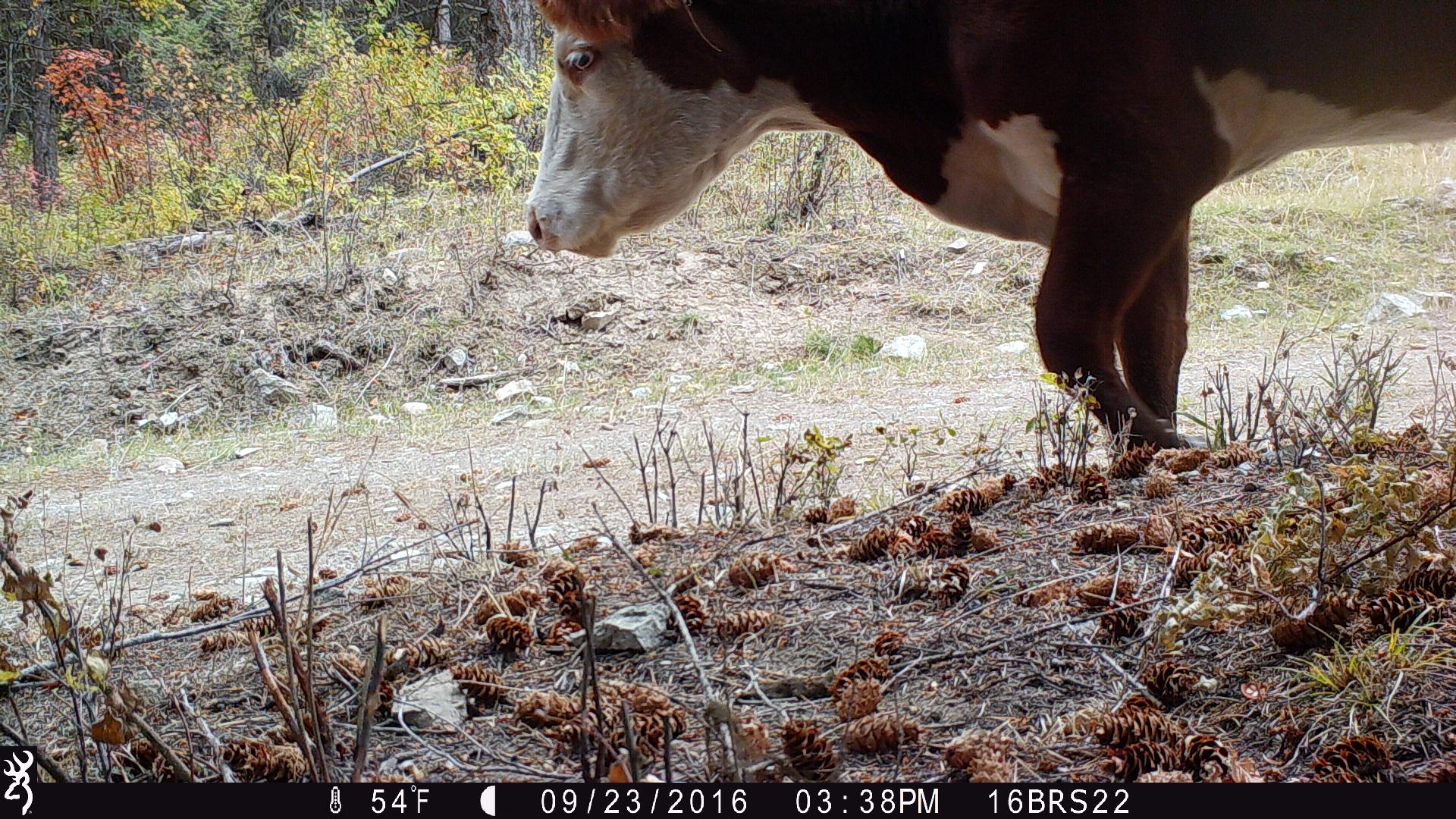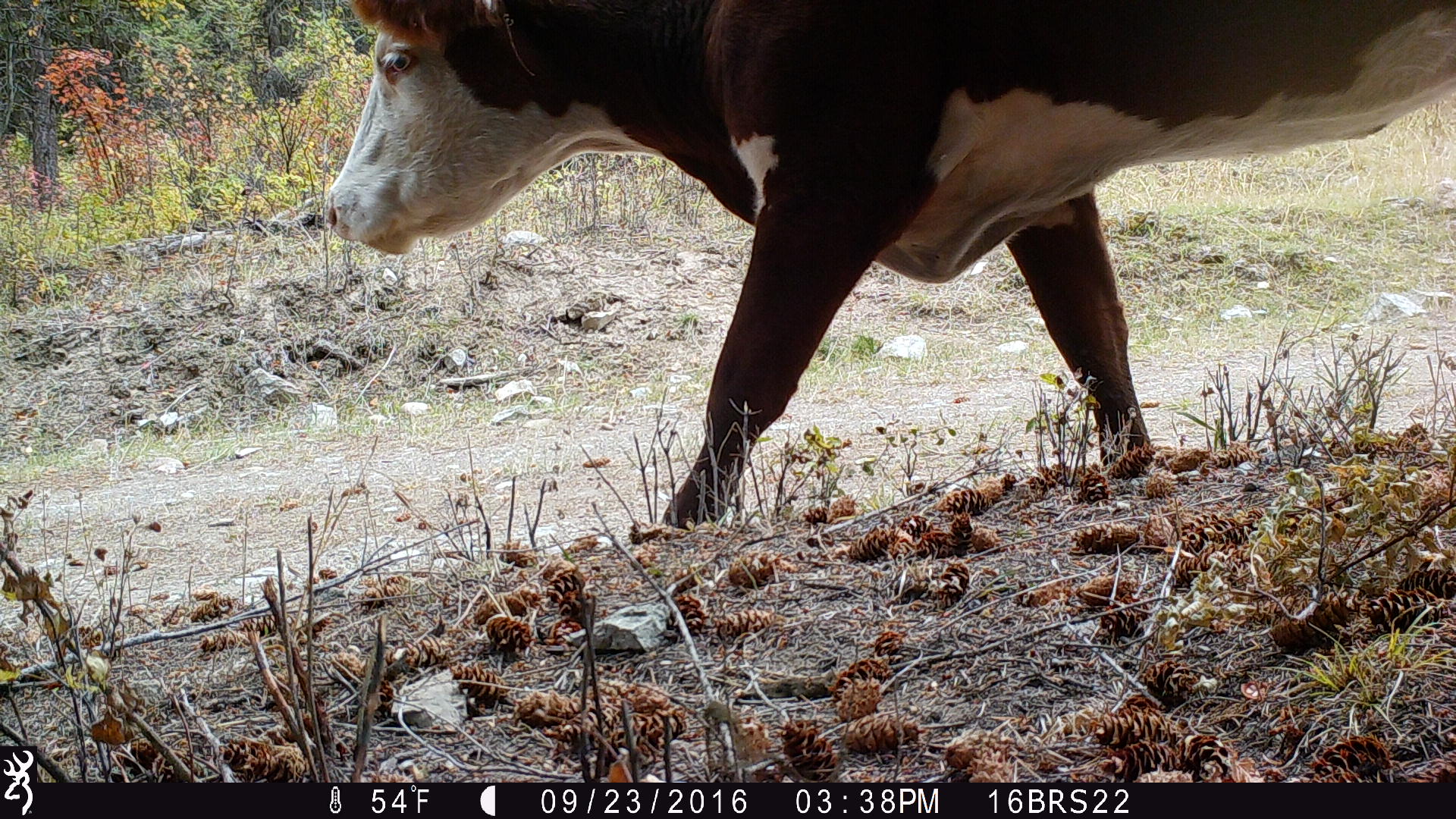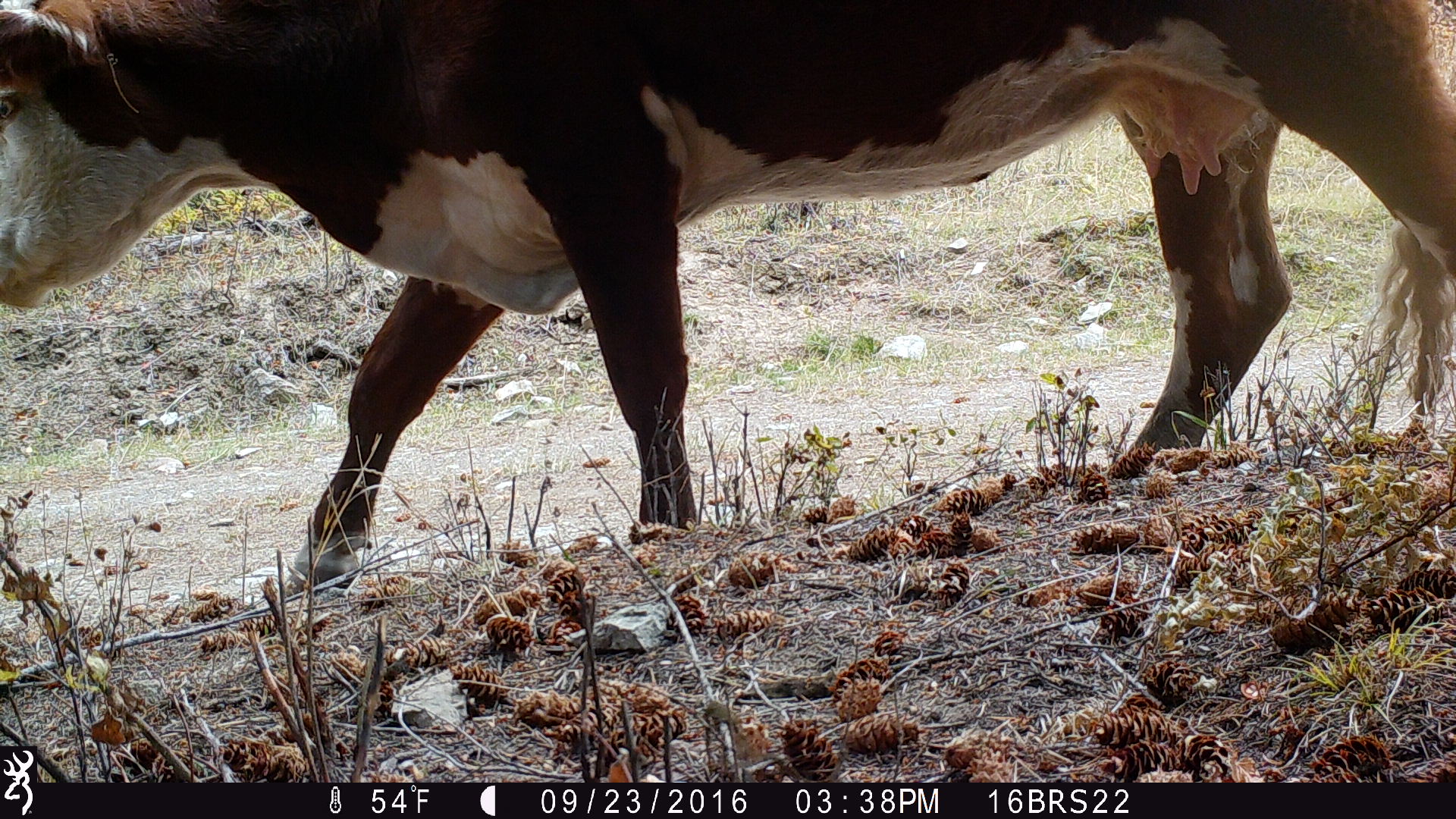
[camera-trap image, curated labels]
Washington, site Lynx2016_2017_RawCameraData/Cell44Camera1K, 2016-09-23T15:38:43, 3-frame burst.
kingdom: Animalia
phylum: Chordata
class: Mammalia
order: Artiodactyla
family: Bovidae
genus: Bos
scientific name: Bos taurus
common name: domestic cattle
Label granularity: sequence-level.